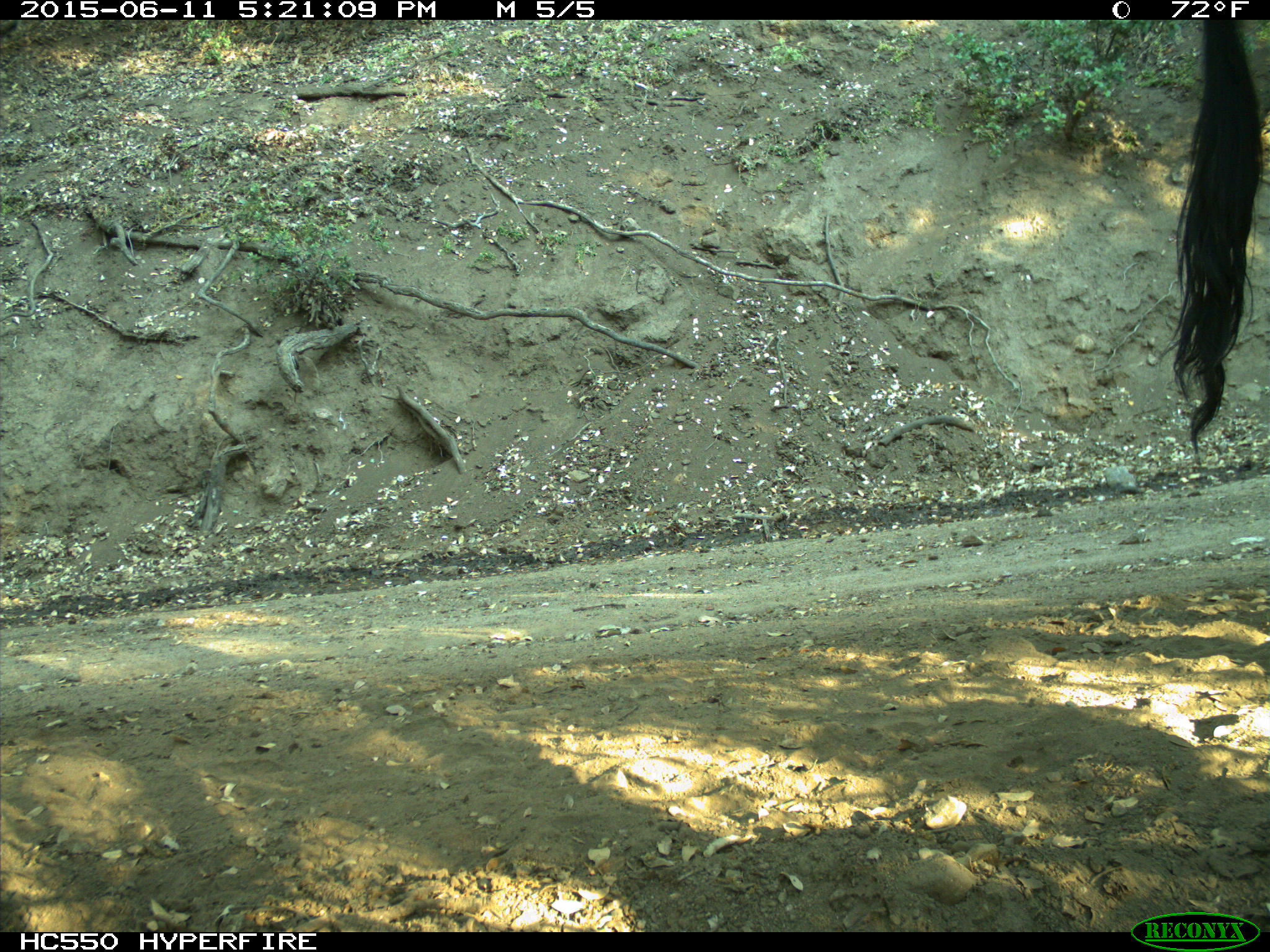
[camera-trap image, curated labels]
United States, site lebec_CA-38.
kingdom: Animalia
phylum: Chordata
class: Mammalia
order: Artiodactyla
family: Bovidae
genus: Bos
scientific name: Bos taurus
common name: domestic cow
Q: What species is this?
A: Bos taurus (domestic cow).